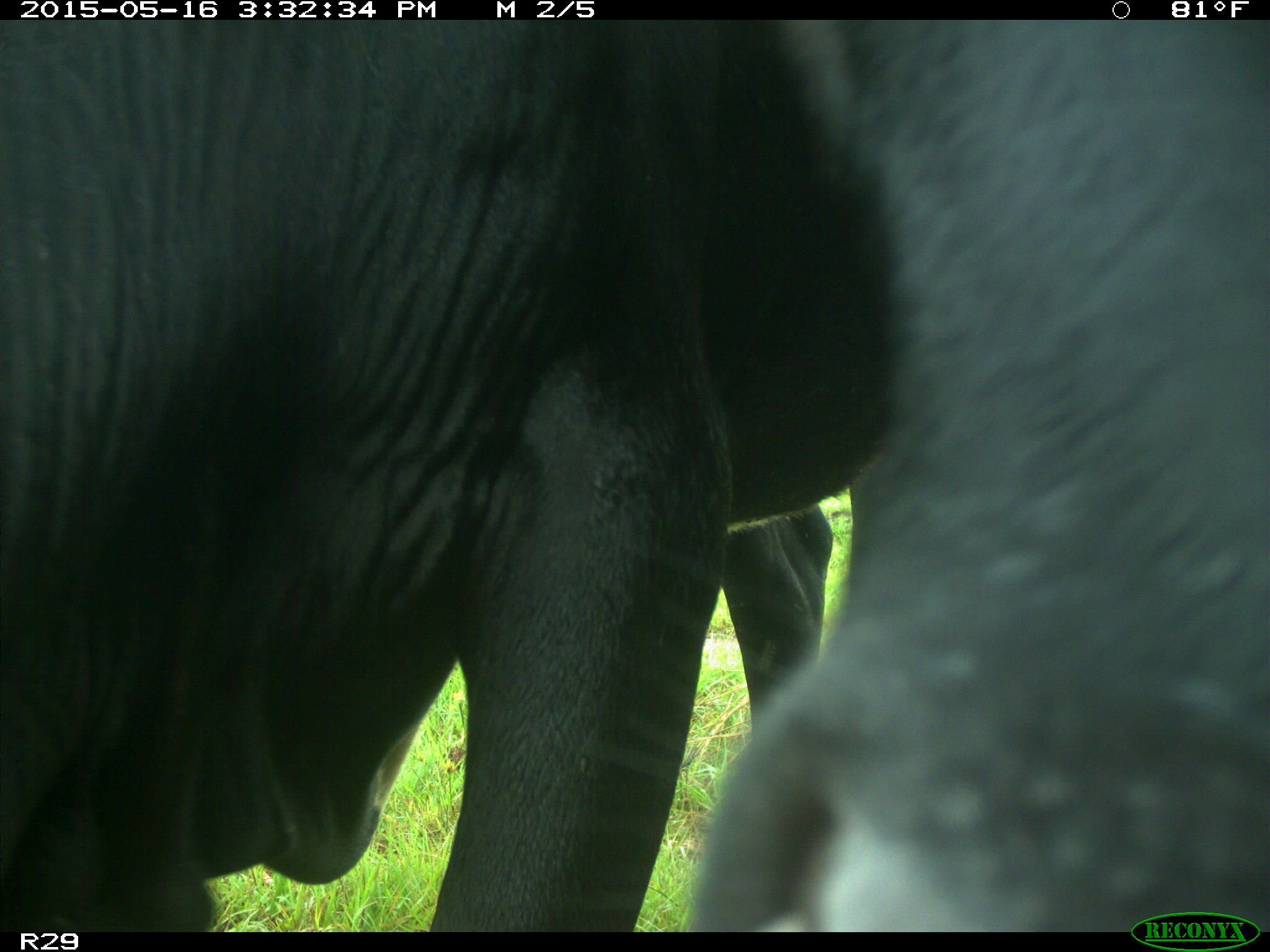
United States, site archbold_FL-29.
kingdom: Animalia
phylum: Chordata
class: Mammalia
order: Artiodactyla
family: Bovidae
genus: Bos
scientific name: Bos taurus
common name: domestic cow